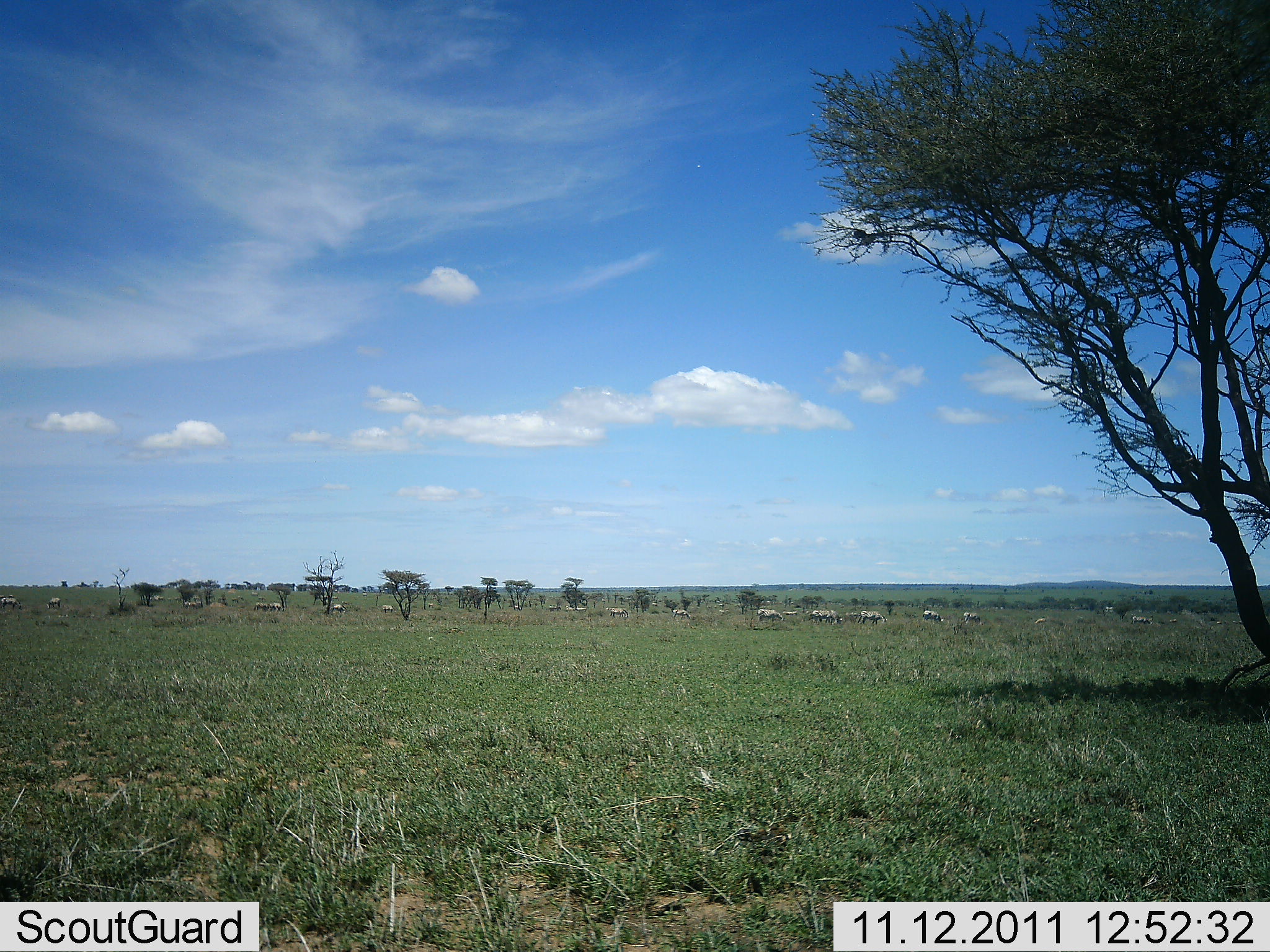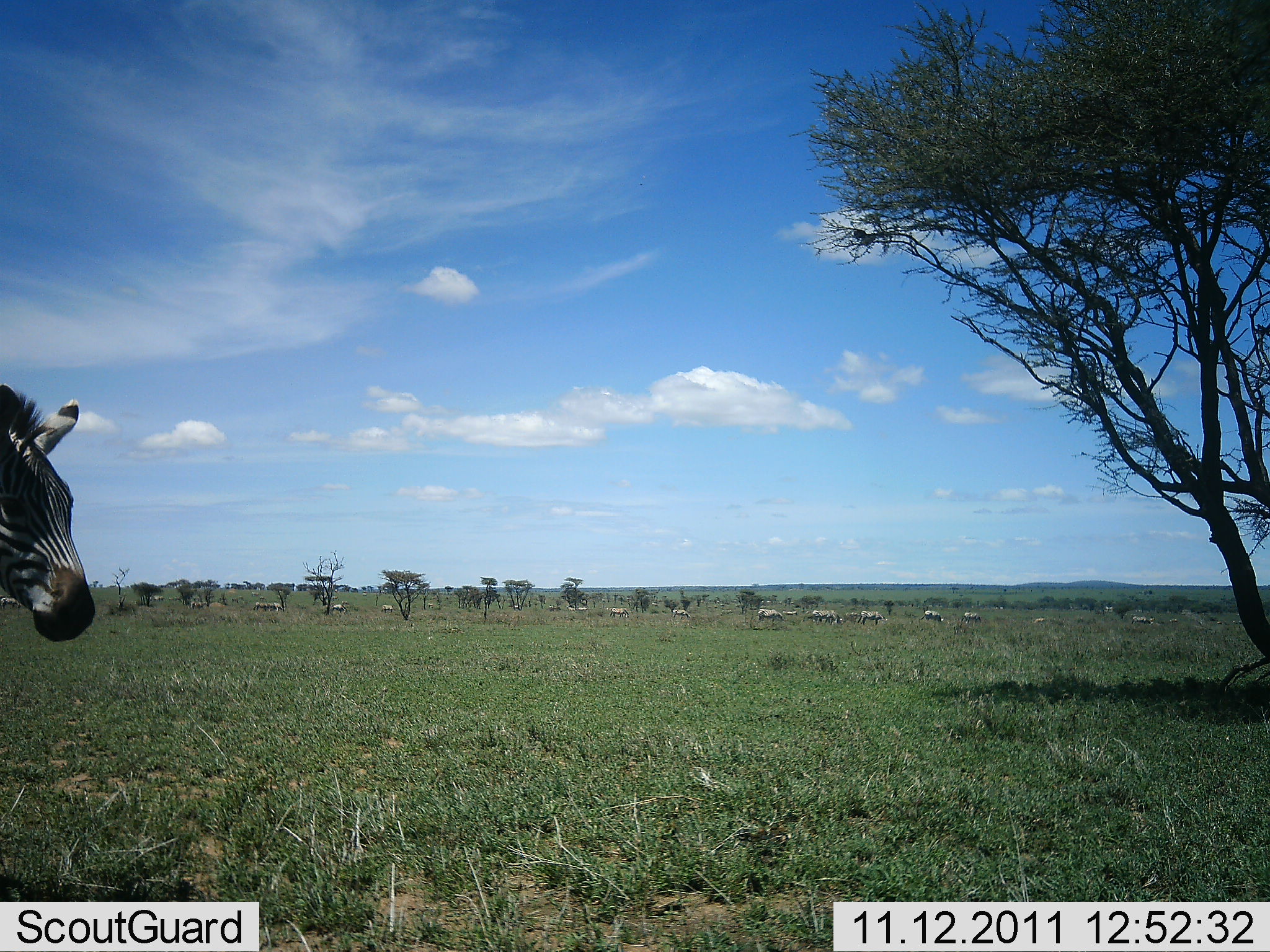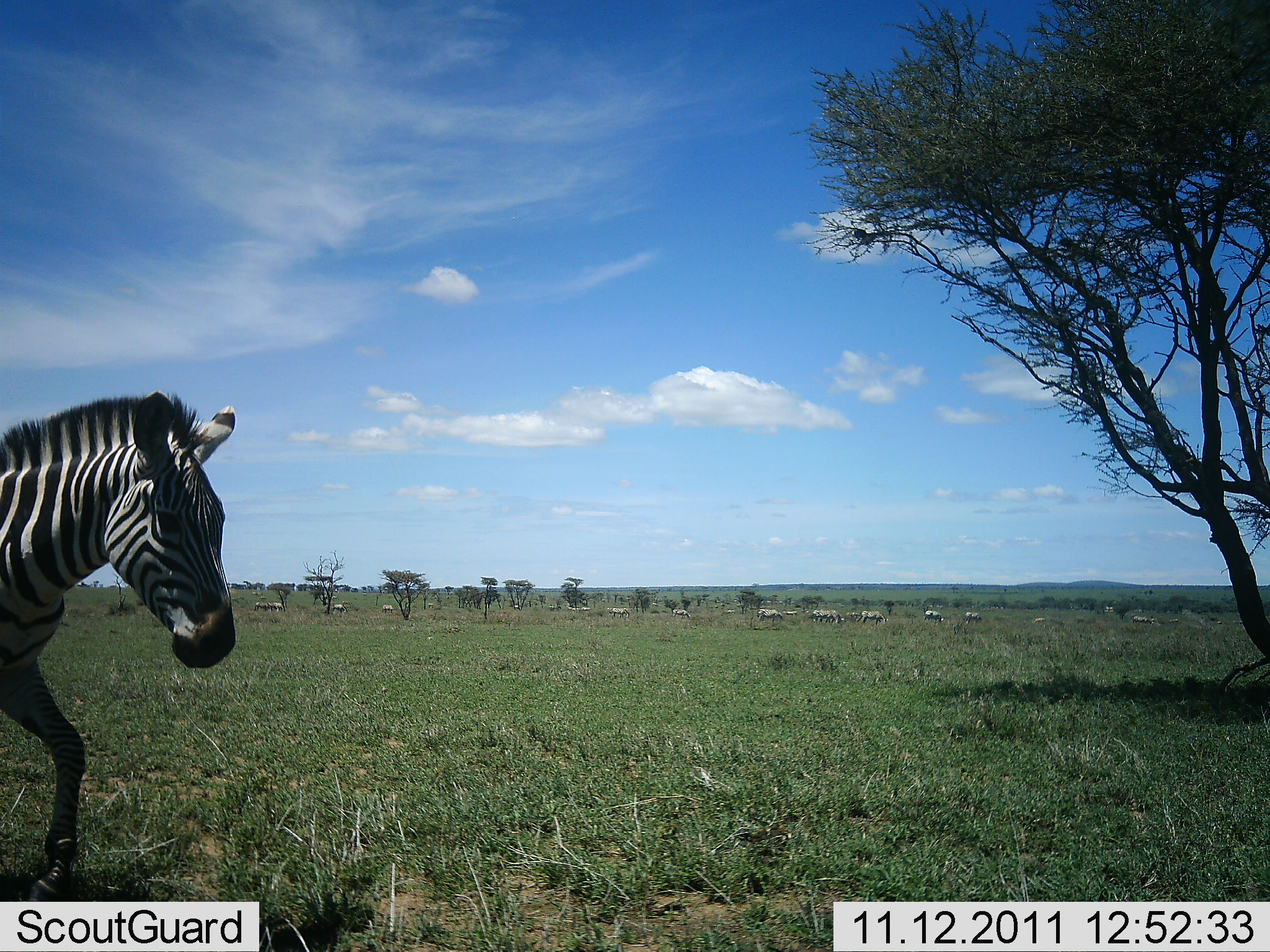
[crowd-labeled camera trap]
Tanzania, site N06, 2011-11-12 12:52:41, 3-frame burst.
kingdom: Animalia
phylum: Chordata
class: Mammalia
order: Perissodactyla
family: Equidae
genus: Equus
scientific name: Equus quagga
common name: plains zebra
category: zebra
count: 1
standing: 10%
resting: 0%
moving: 100%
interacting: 0%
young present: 0%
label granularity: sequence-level